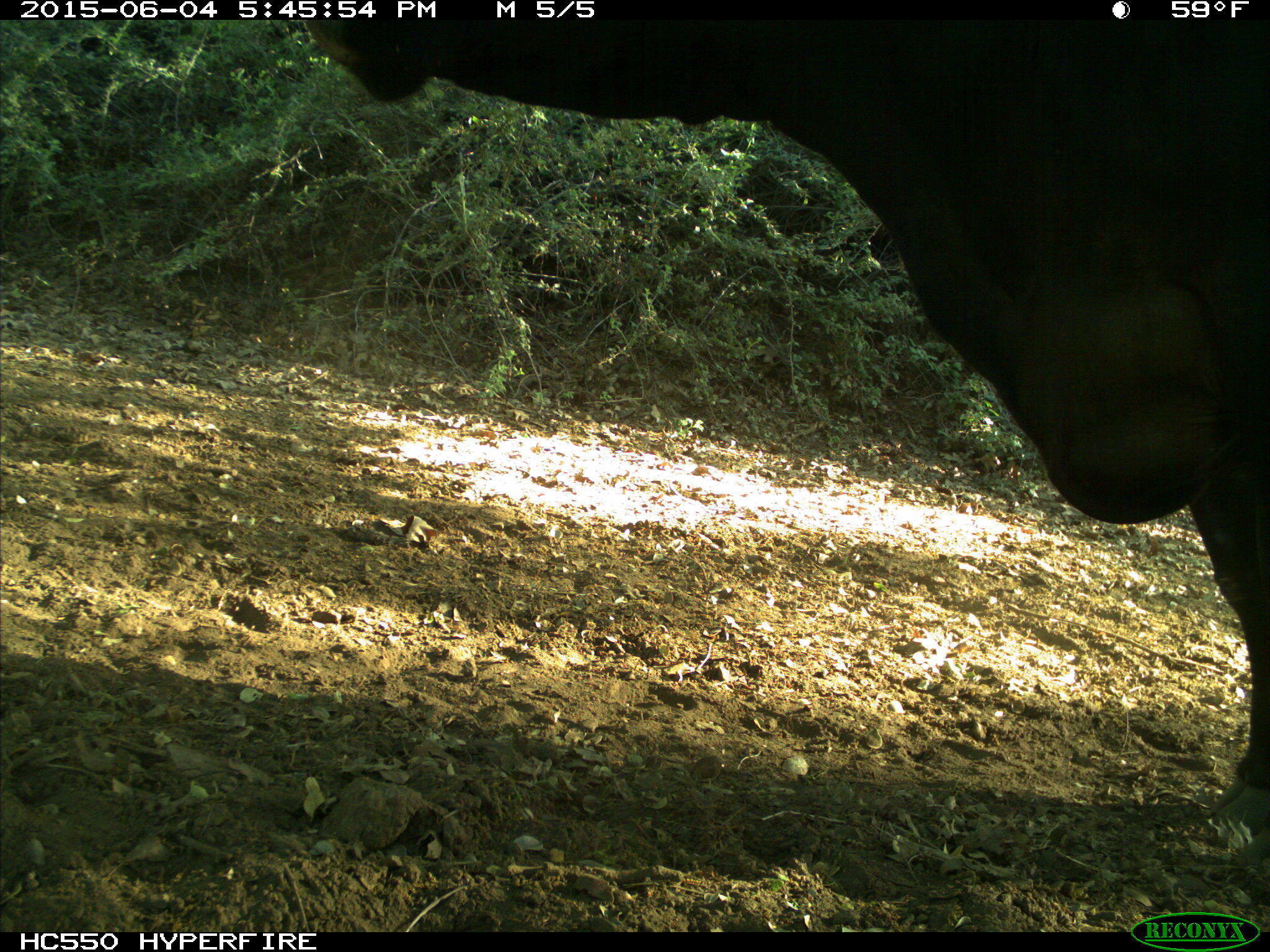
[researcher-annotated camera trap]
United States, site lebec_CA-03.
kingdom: Animalia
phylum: Chordata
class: Mammalia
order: Artiodactyla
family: Bovidae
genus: Bos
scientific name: Bos taurus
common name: domestic cow